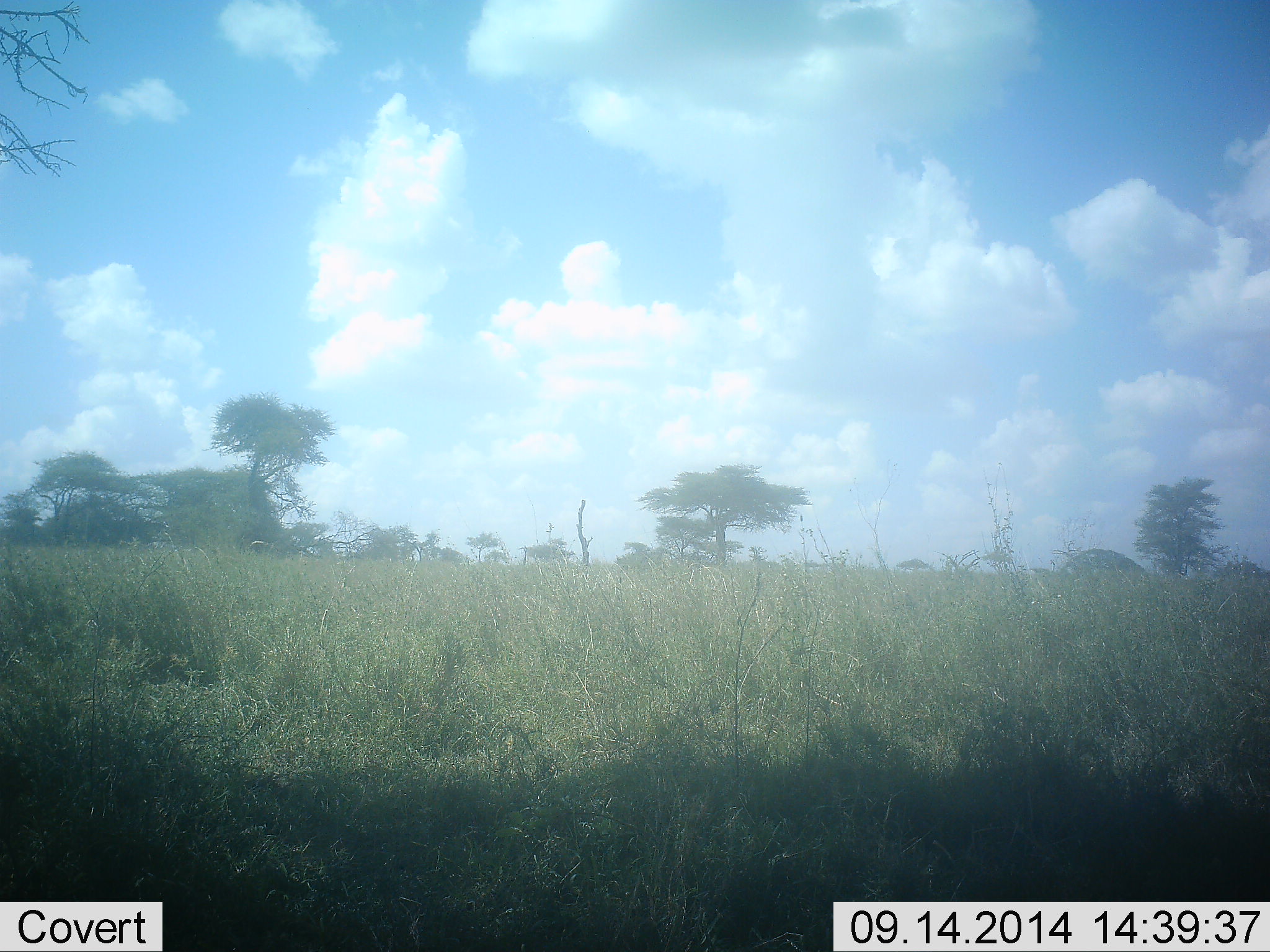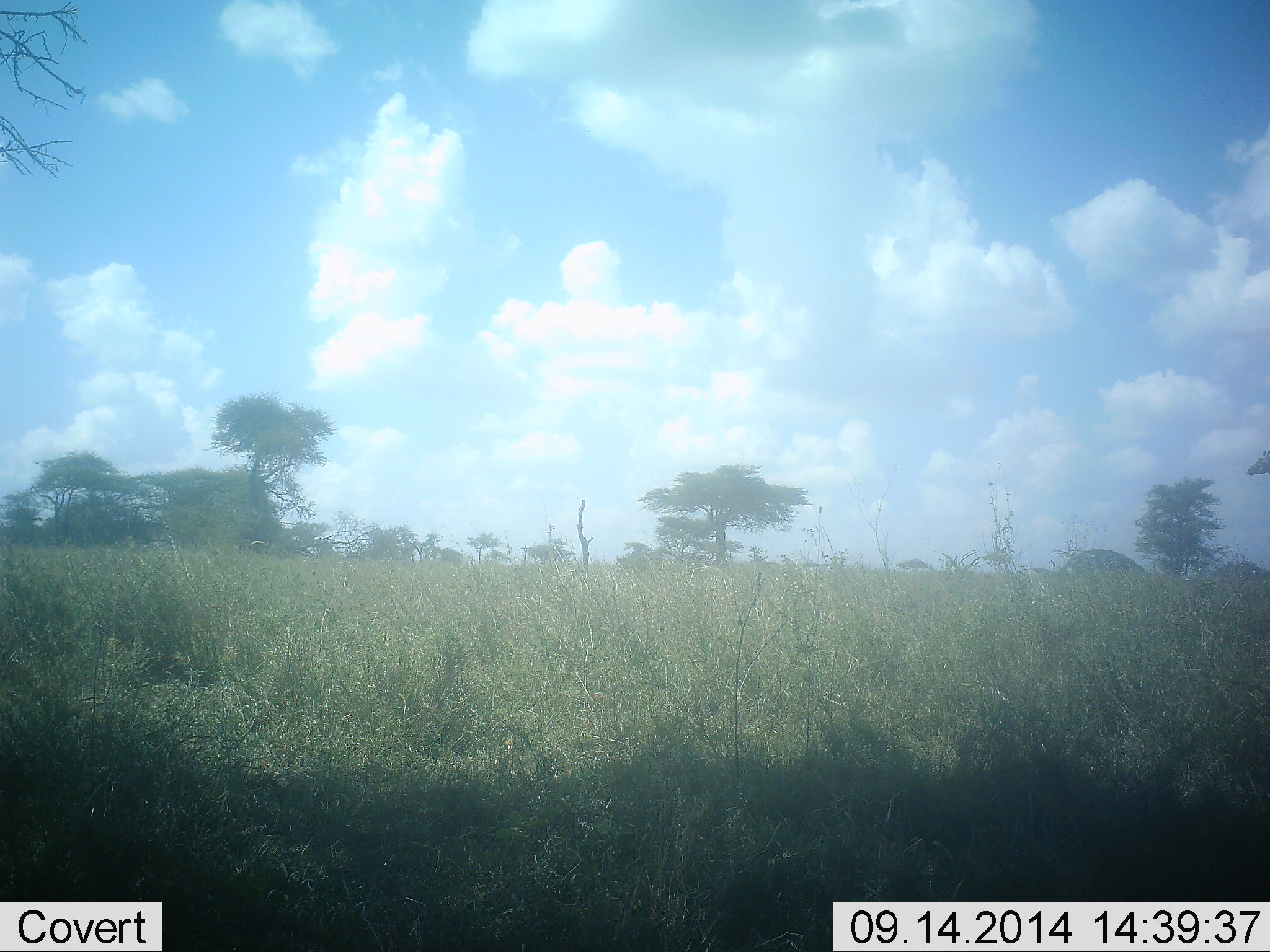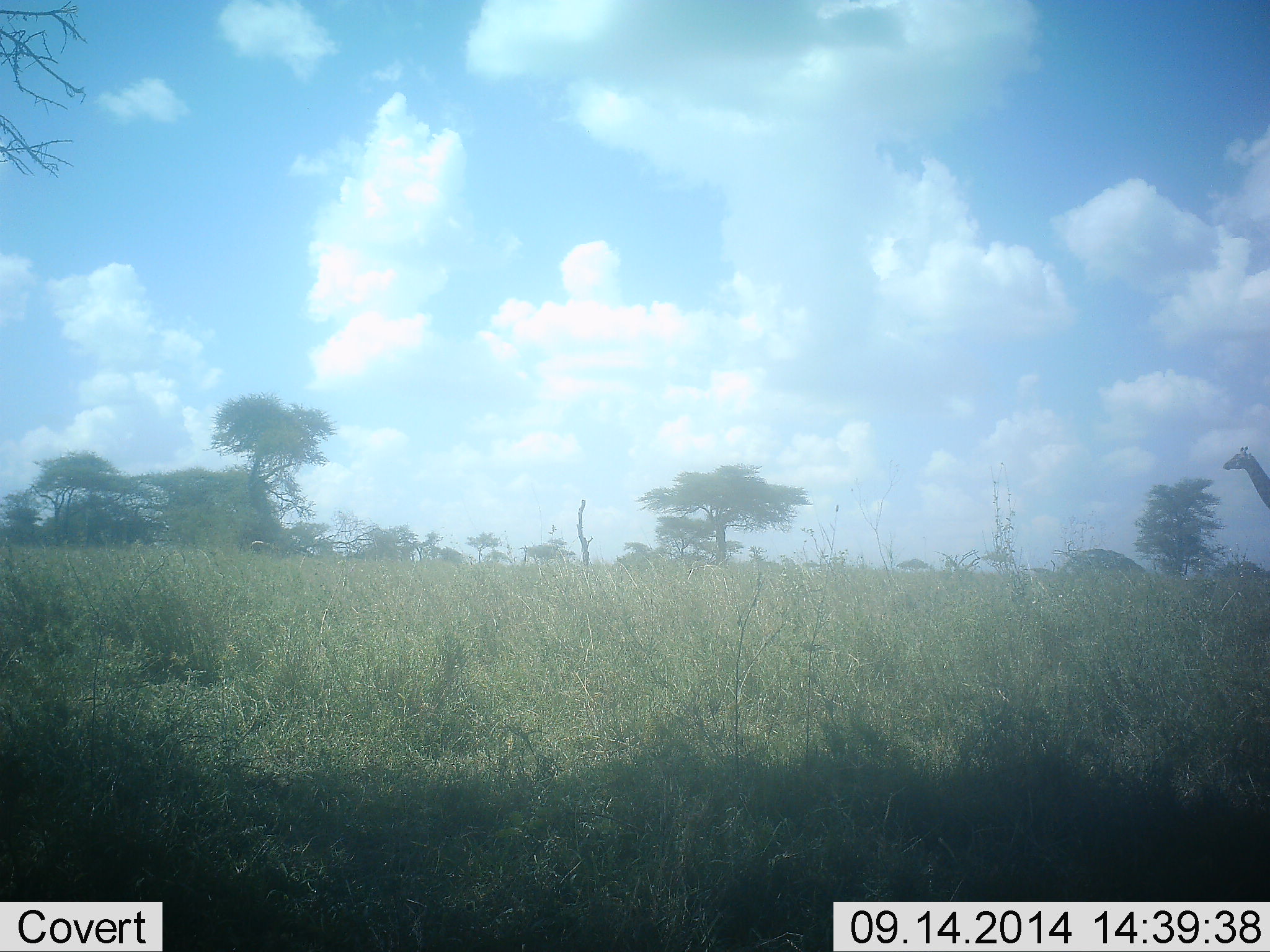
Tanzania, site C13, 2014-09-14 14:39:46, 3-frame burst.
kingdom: Animalia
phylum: Chordata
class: Mammalia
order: Artiodactyla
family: Giraffidae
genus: Giraffa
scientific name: Giraffa camelopardalis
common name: giraffe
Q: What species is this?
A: Giraffe (Giraffa camelopardalis).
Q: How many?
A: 1.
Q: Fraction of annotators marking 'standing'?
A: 0%.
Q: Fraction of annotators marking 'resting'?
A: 0%.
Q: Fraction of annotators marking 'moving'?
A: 100%.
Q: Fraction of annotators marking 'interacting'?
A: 0%.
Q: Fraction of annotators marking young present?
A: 0%.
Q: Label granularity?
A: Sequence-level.